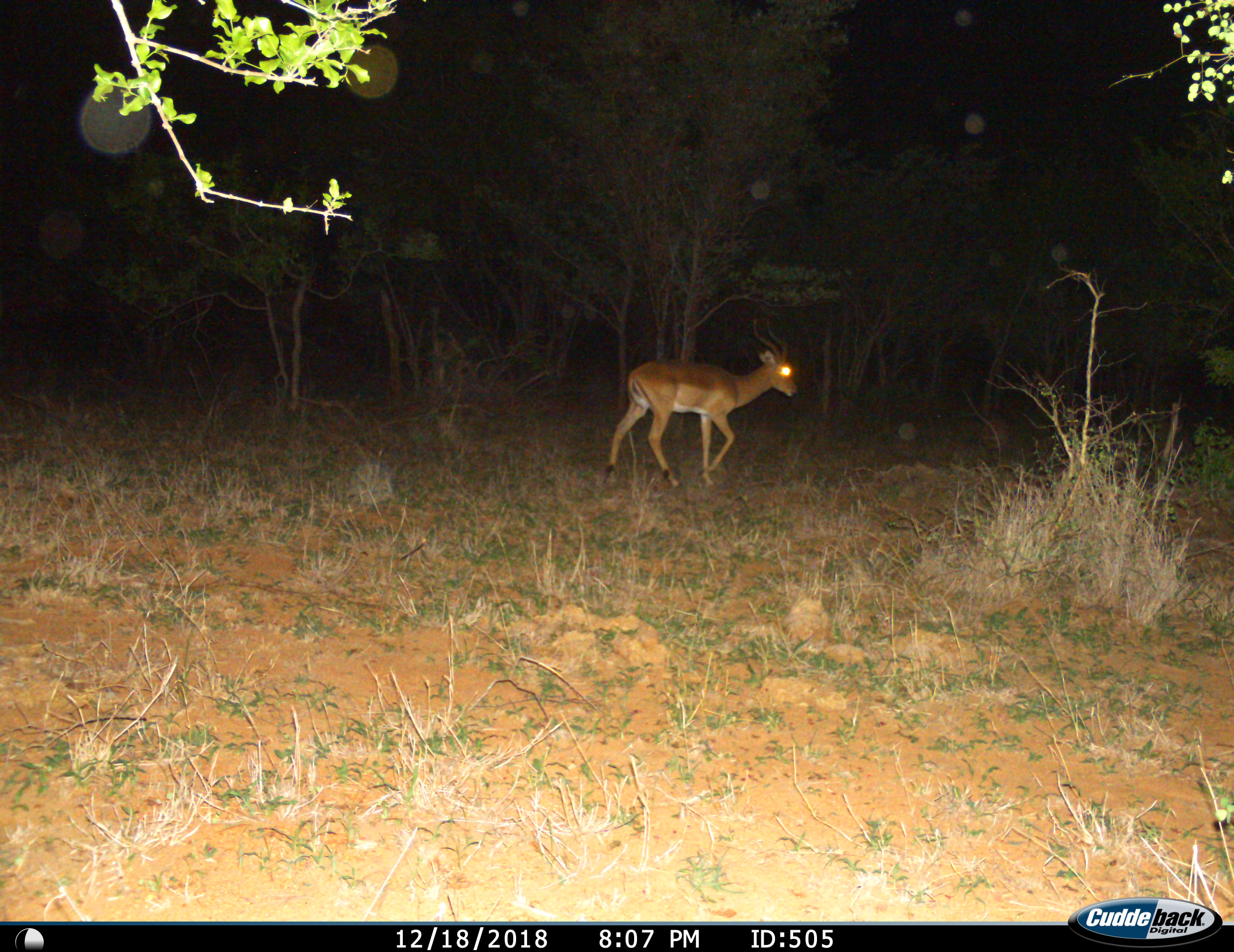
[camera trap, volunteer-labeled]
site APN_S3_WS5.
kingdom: Animalia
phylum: Chordata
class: Mammalia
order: Artiodactyla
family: Bovidae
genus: Aepyceros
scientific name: Aepyceros melampus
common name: impala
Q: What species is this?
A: Impala (Aepyceros melampus).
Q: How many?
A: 1.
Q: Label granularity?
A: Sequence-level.